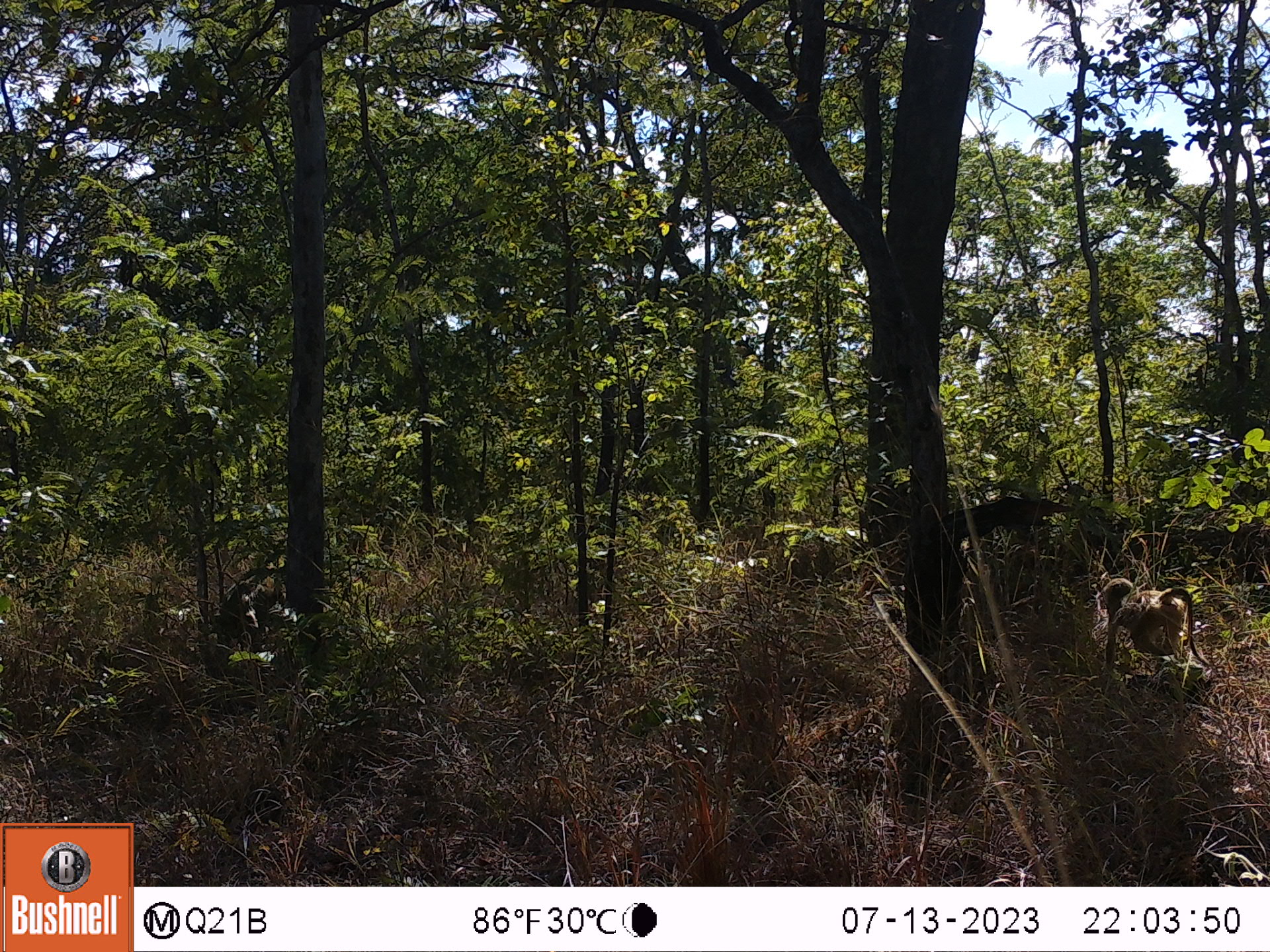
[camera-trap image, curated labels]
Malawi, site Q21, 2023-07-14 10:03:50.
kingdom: Animalia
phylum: Chordata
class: Mammalia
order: Primates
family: Cercopithecidae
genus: Papio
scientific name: Papio cynocephalus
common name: yellow baboon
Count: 1.